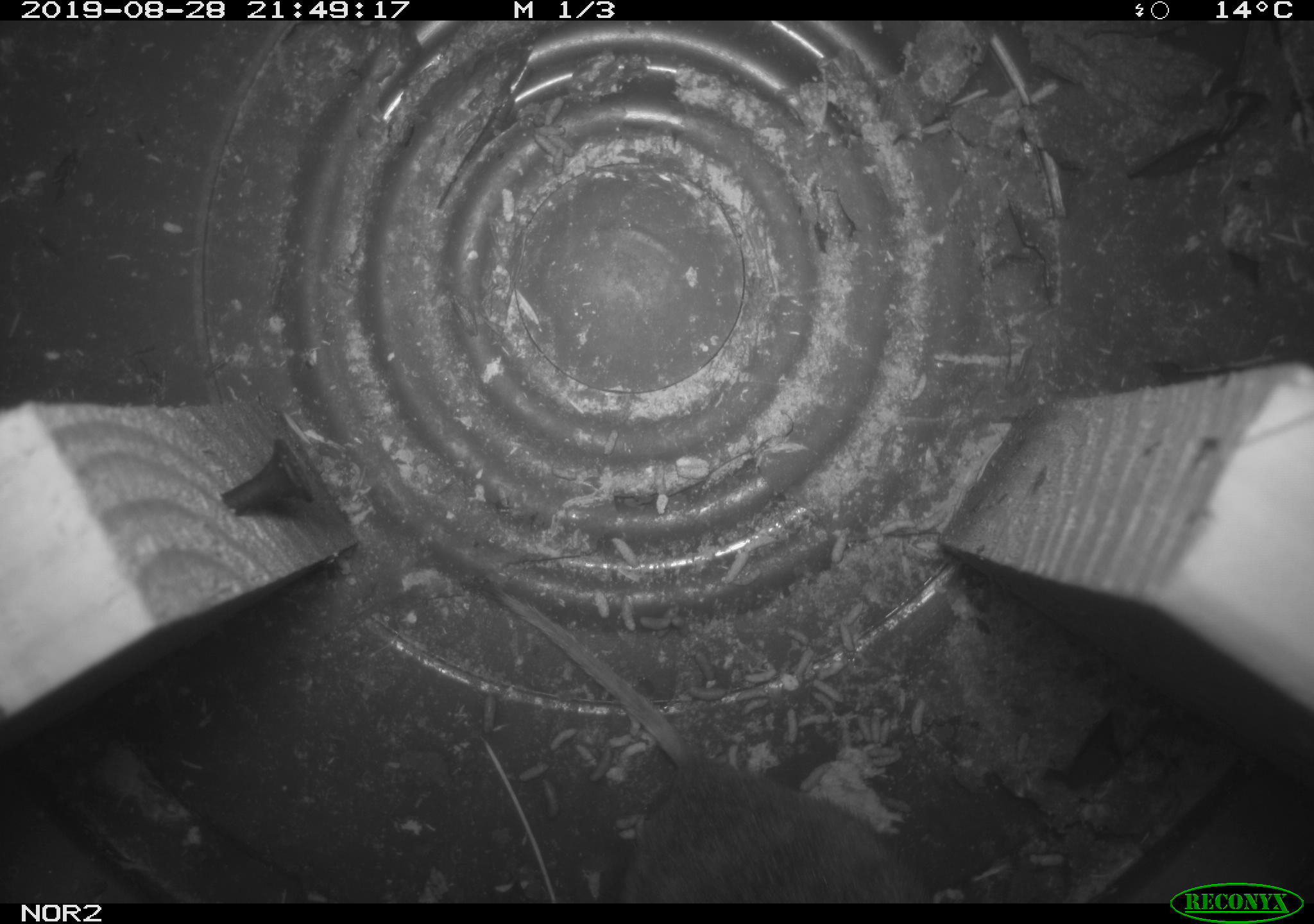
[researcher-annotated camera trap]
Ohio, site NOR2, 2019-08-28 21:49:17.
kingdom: Animalia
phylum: Chordata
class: Mammalia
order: Rodentia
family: Cricetidae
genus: Microtus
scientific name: Microtus pennsylvanicus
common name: meadow vole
Meadow vole (Microtus pennsylvanicus).